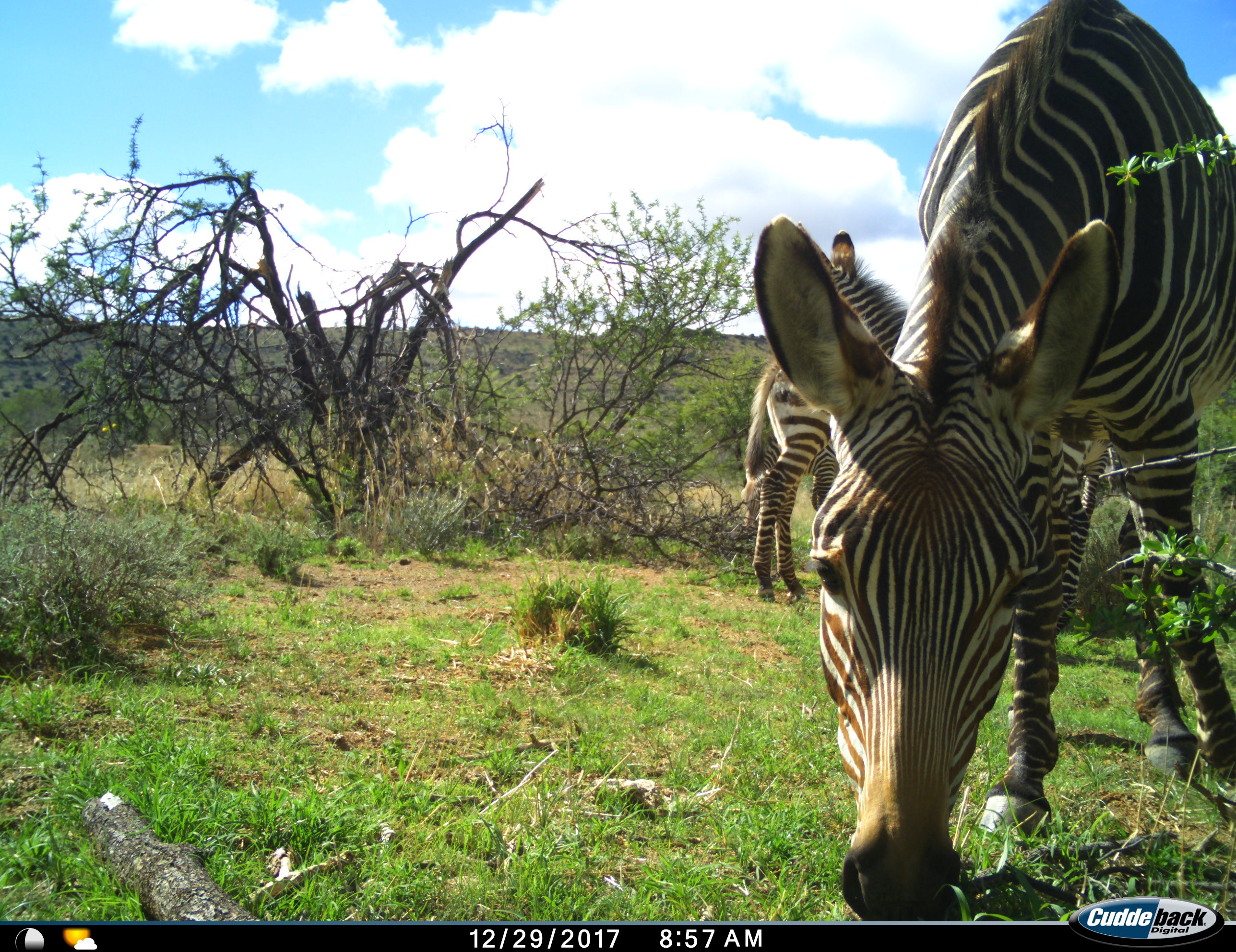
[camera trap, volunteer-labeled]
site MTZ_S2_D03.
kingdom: Animalia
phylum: Chordata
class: Mammalia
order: Perissodactyla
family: Equidae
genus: Equus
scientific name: Equus zebra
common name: mountain zebra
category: zebramountain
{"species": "zebramountain (mountain zebra) (Equus zebra)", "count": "3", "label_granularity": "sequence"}